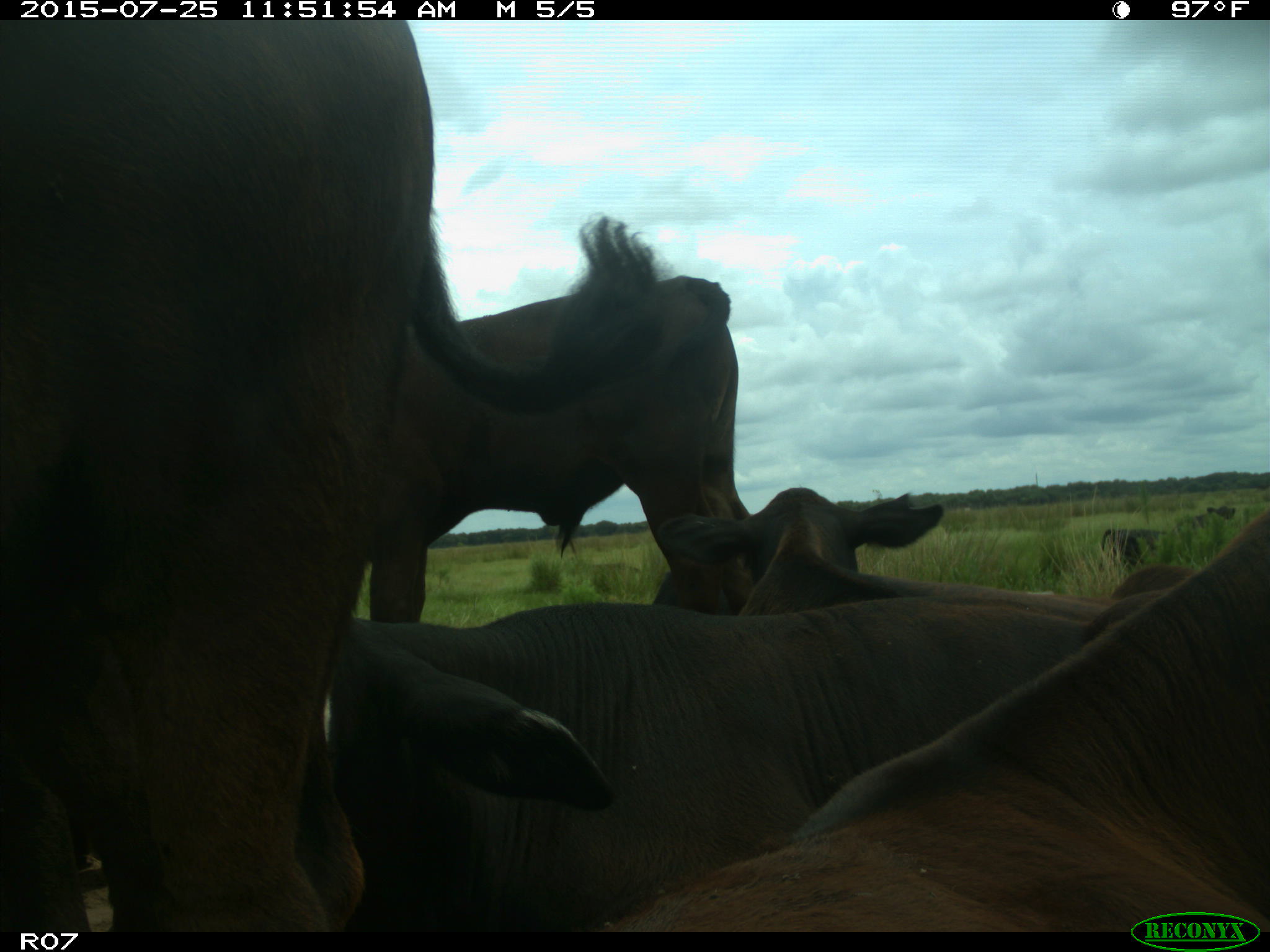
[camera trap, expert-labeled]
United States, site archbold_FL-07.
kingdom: Animalia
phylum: Chordata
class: Mammalia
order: Artiodactyla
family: Bovidae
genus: Bos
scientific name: Bos taurus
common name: domestic cow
Bos taurus (domestic cow).